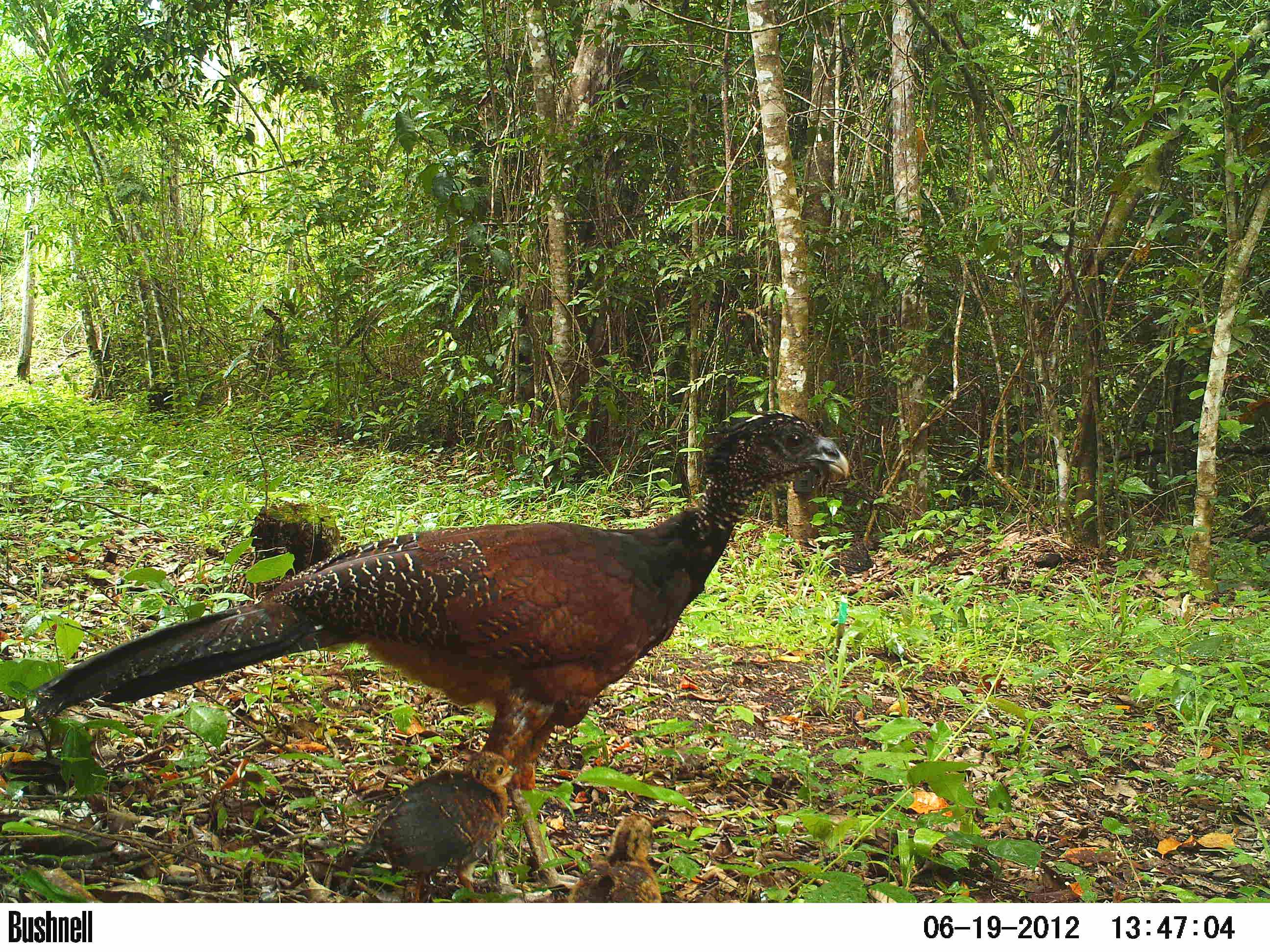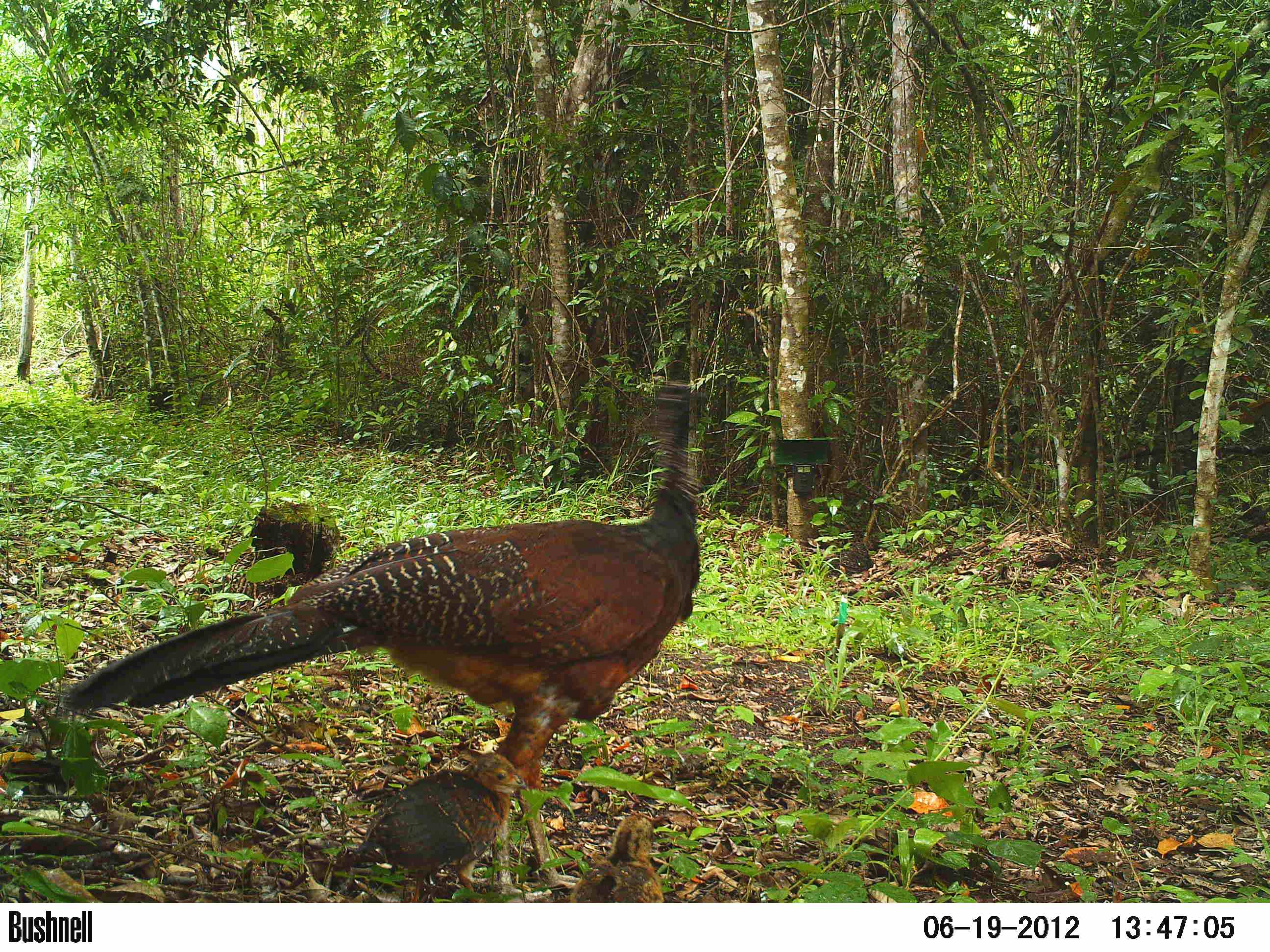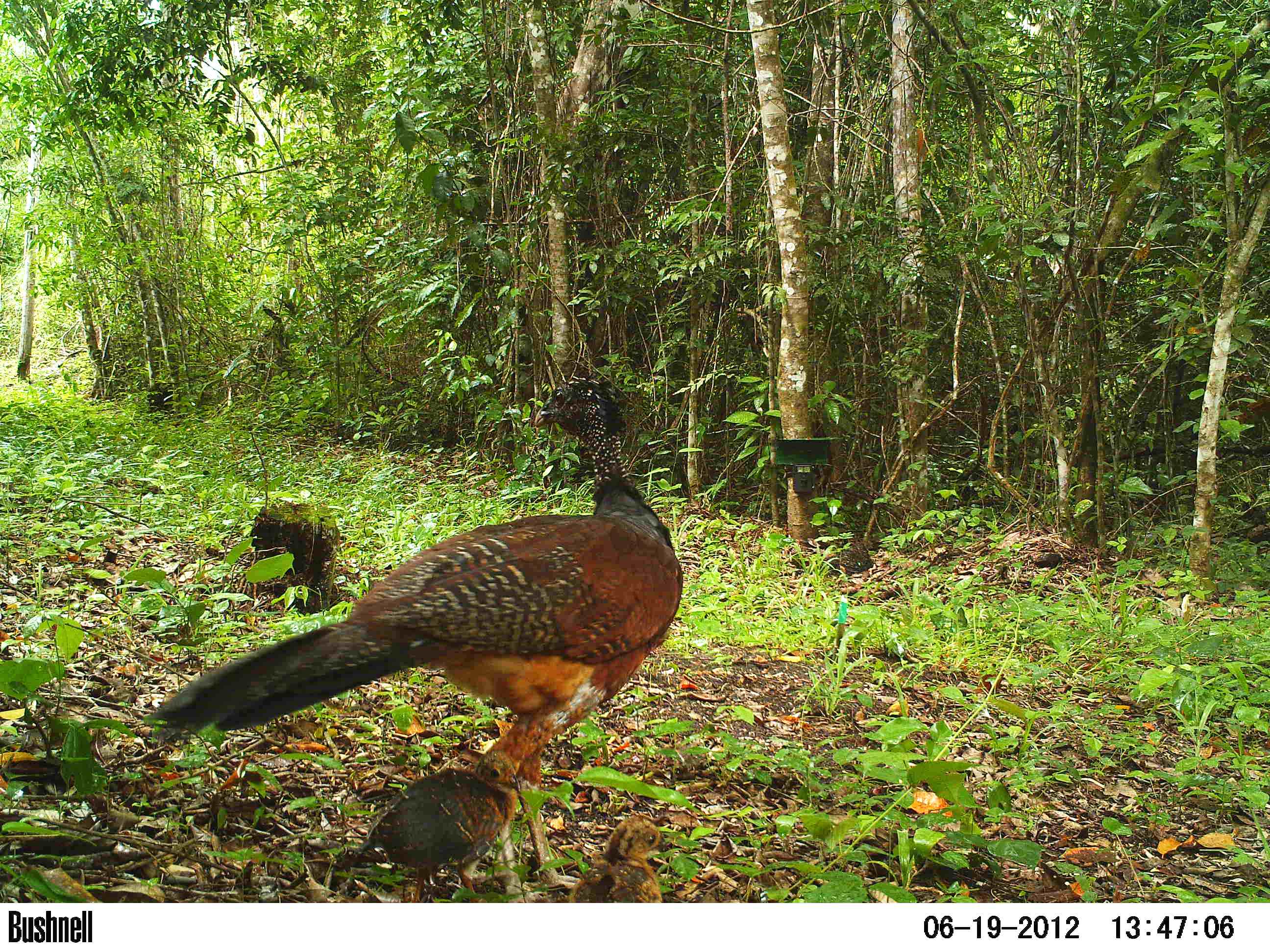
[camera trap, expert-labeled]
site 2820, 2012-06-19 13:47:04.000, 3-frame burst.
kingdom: Animalia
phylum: Chordata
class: Aves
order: Galliformes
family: Cracidae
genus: Crax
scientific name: Crax rubra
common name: great curassow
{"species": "Crax rubra (great curassow)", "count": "3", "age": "adult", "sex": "female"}